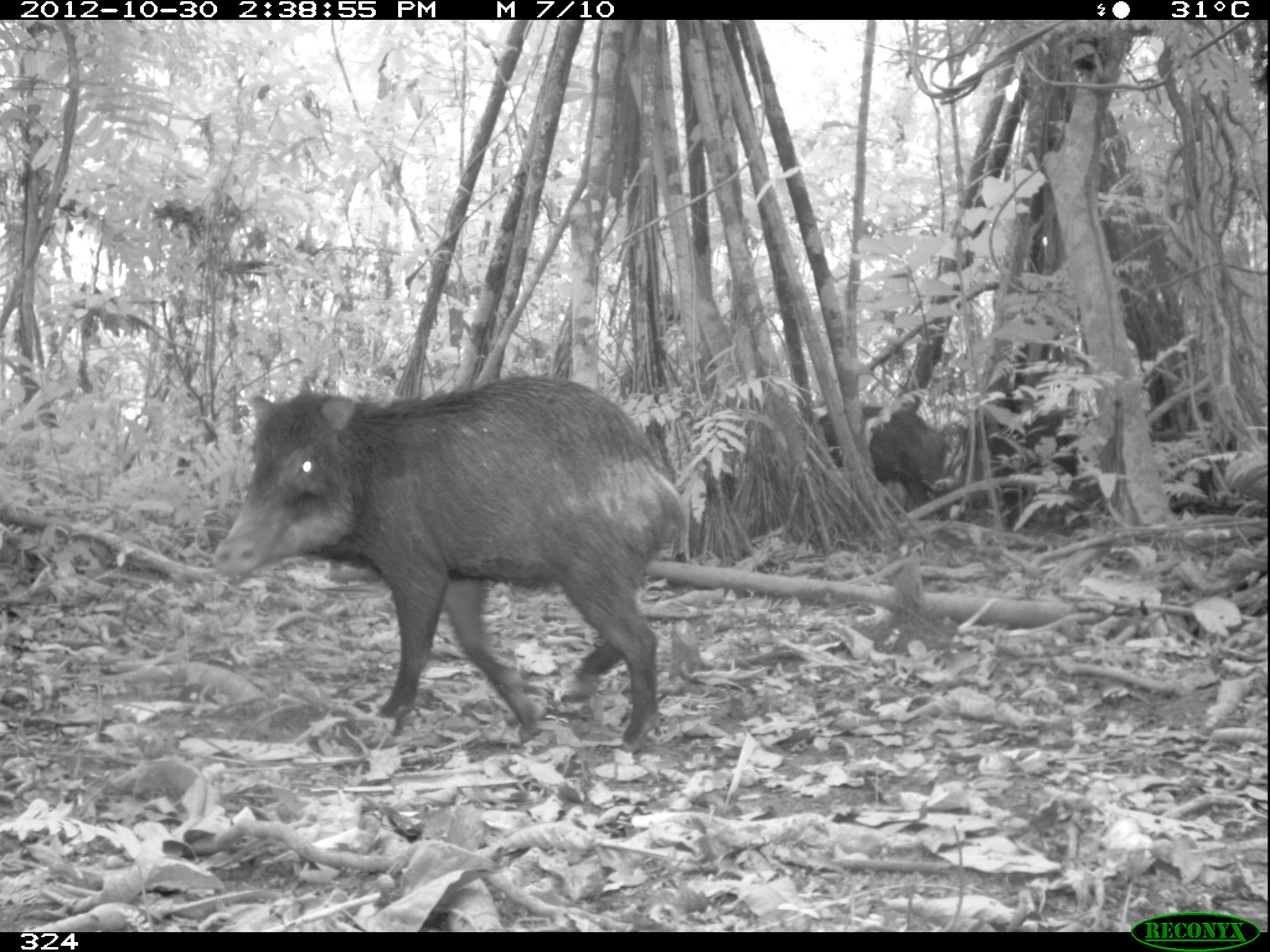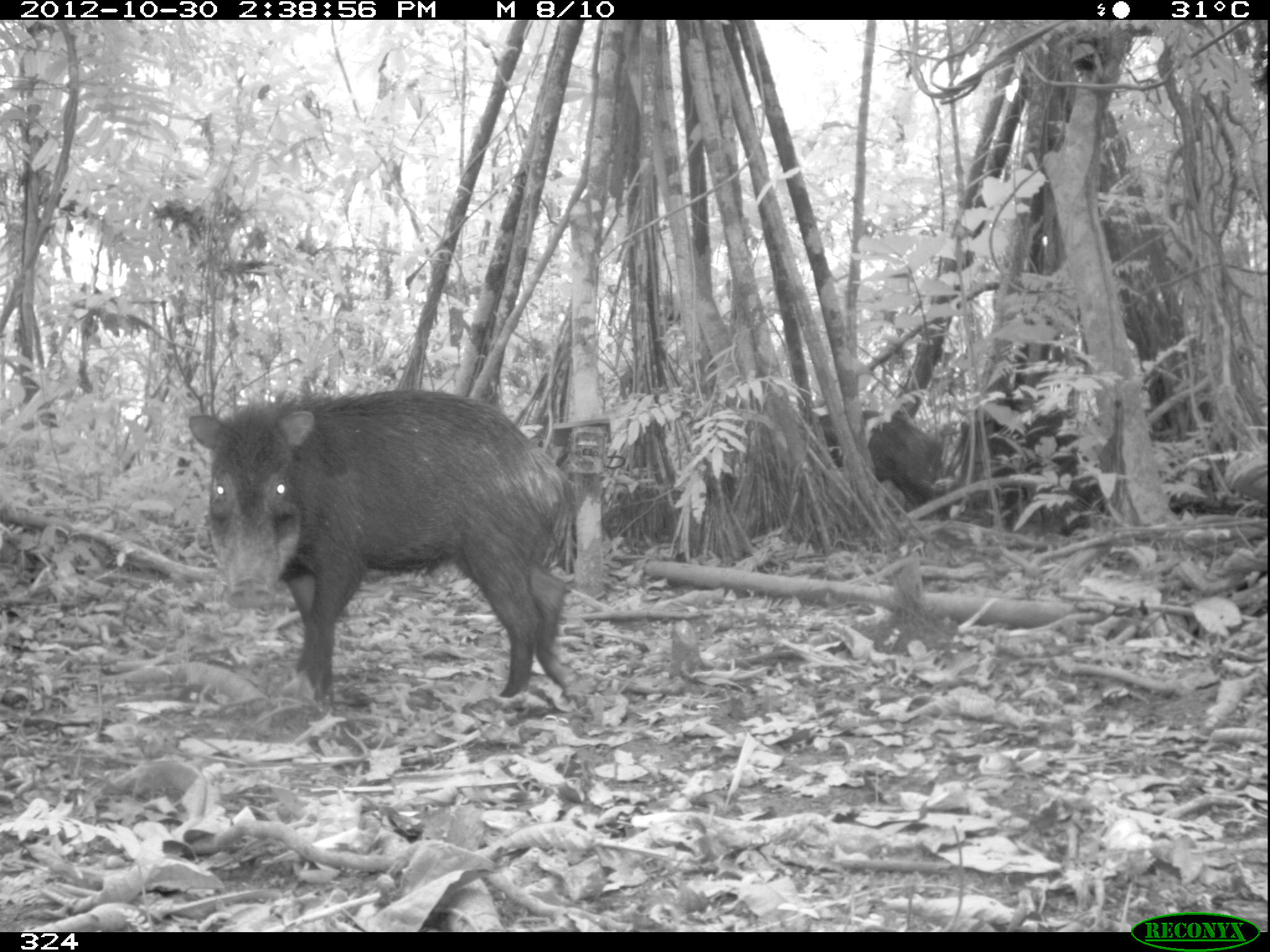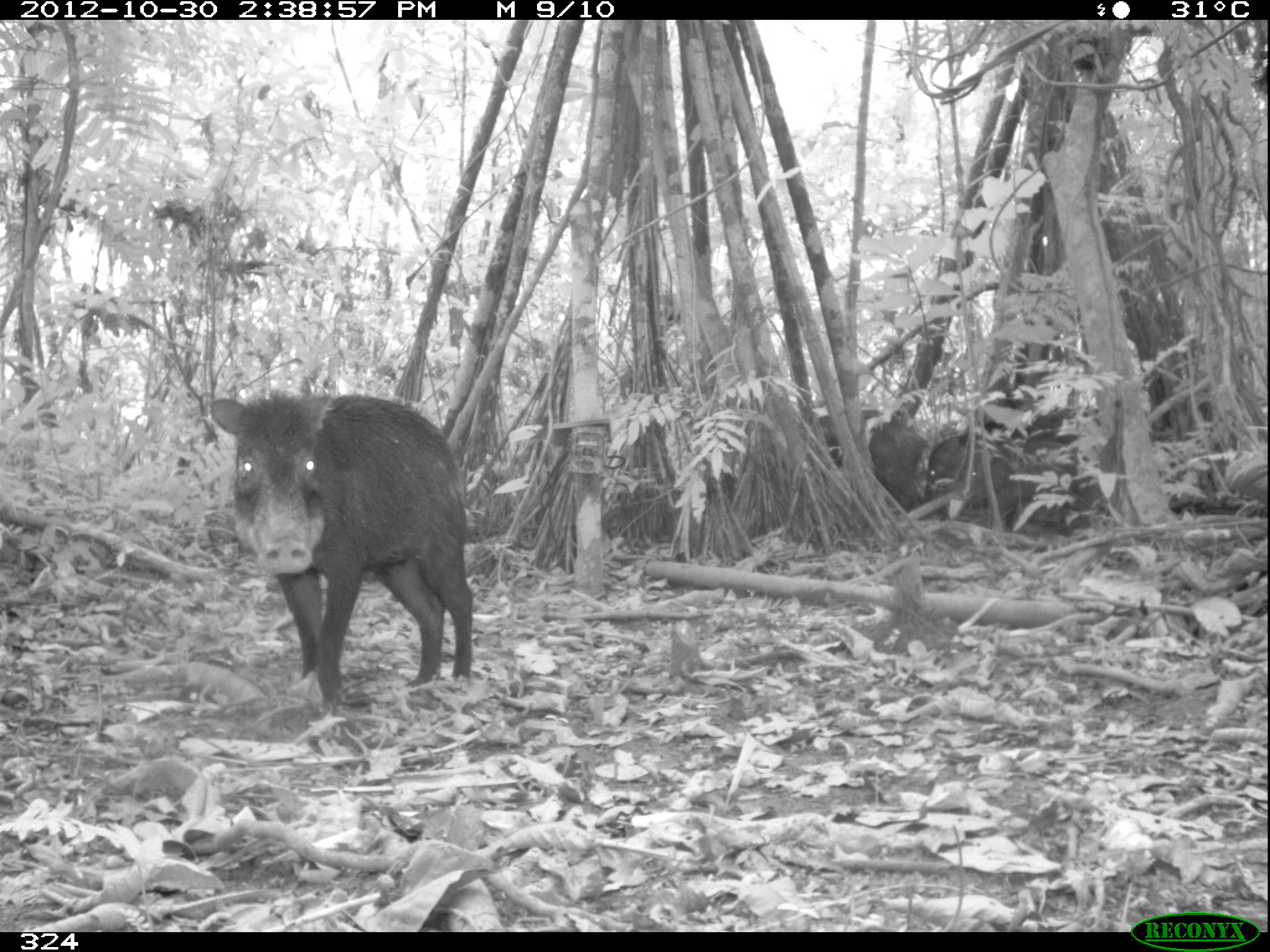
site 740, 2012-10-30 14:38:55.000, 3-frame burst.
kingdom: Animalia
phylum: Chordata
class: Mammalia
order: Artiodactyla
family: Tayassuidae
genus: Tayassu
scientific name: Tayassu pecari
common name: white-lipped peccary